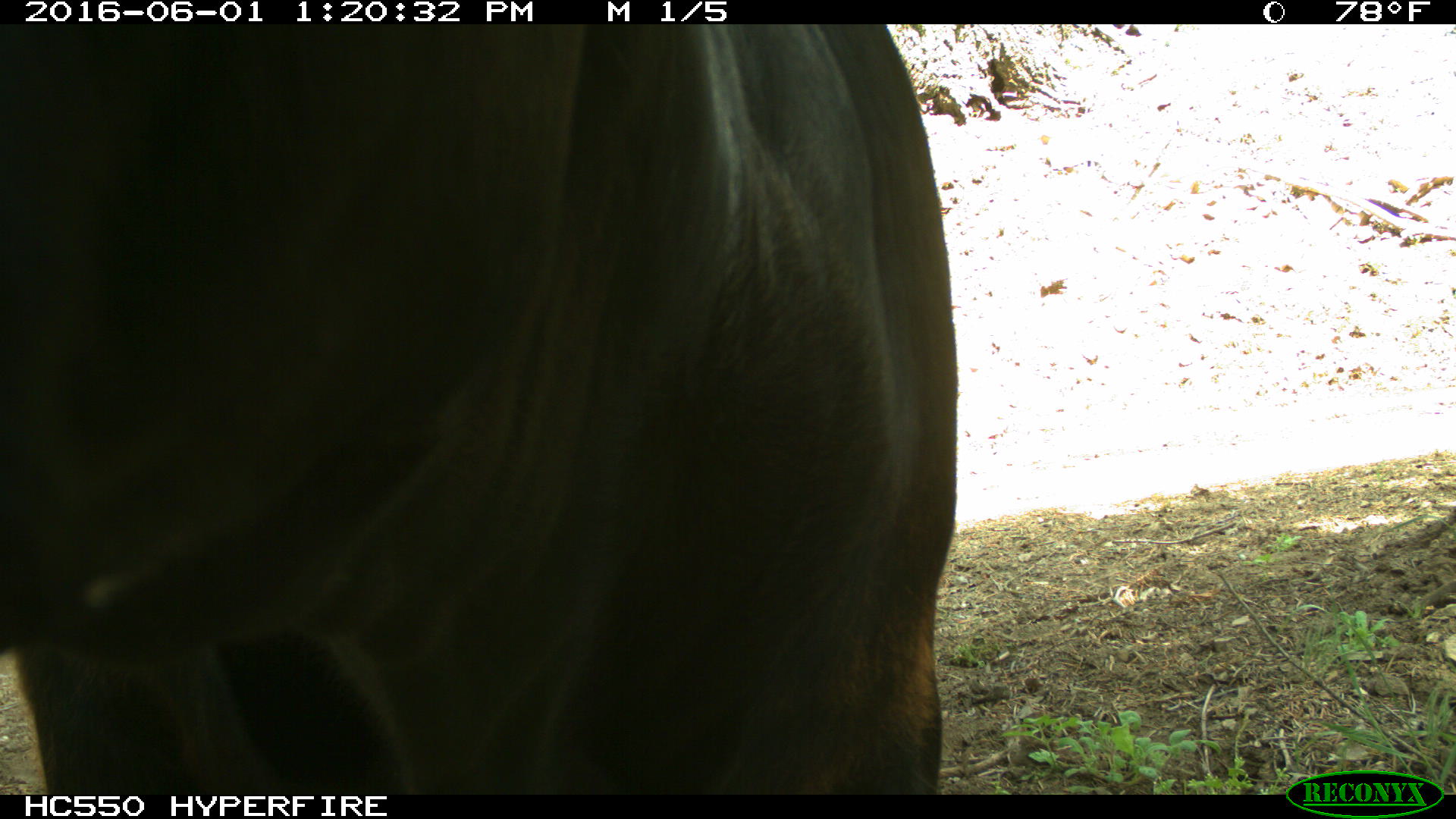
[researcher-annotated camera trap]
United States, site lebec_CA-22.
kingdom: Animalia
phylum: Chordata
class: Mammalia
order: Artiodactyla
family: Bovidae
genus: Bos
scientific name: Bos taurus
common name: domestic cow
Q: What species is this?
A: Bos taurus (domestic cow).